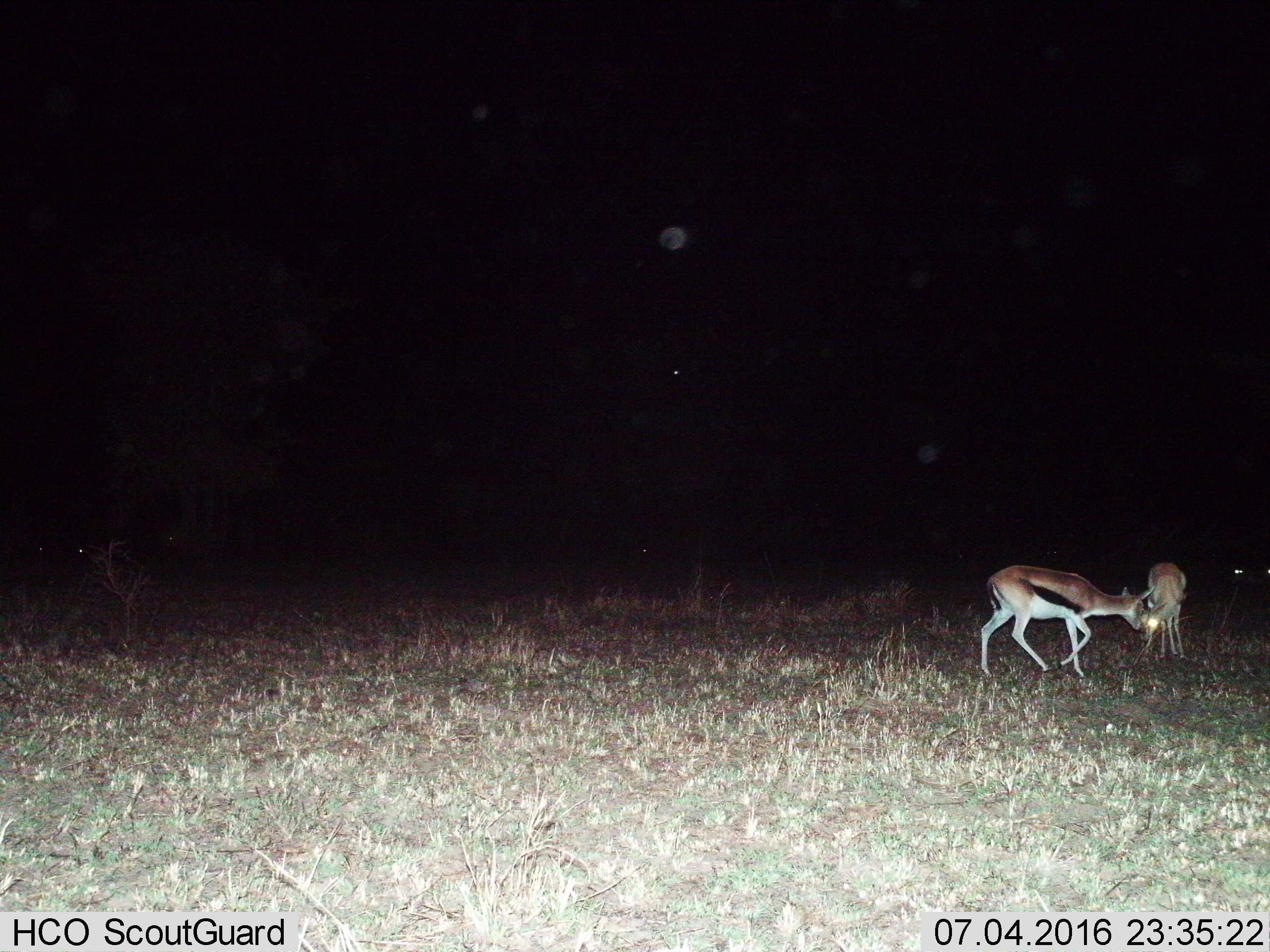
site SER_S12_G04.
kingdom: Animalia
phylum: Chordata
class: Mammalia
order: Artiodactyla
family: Bovidae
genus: Eudorcas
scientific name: Eudorcas thomsonii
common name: thomson's gazelle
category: gazellethomsons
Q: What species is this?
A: Gazellethomsons (thomson's gazelle) (Eudorcas thomsonii).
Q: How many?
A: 2.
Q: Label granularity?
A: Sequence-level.